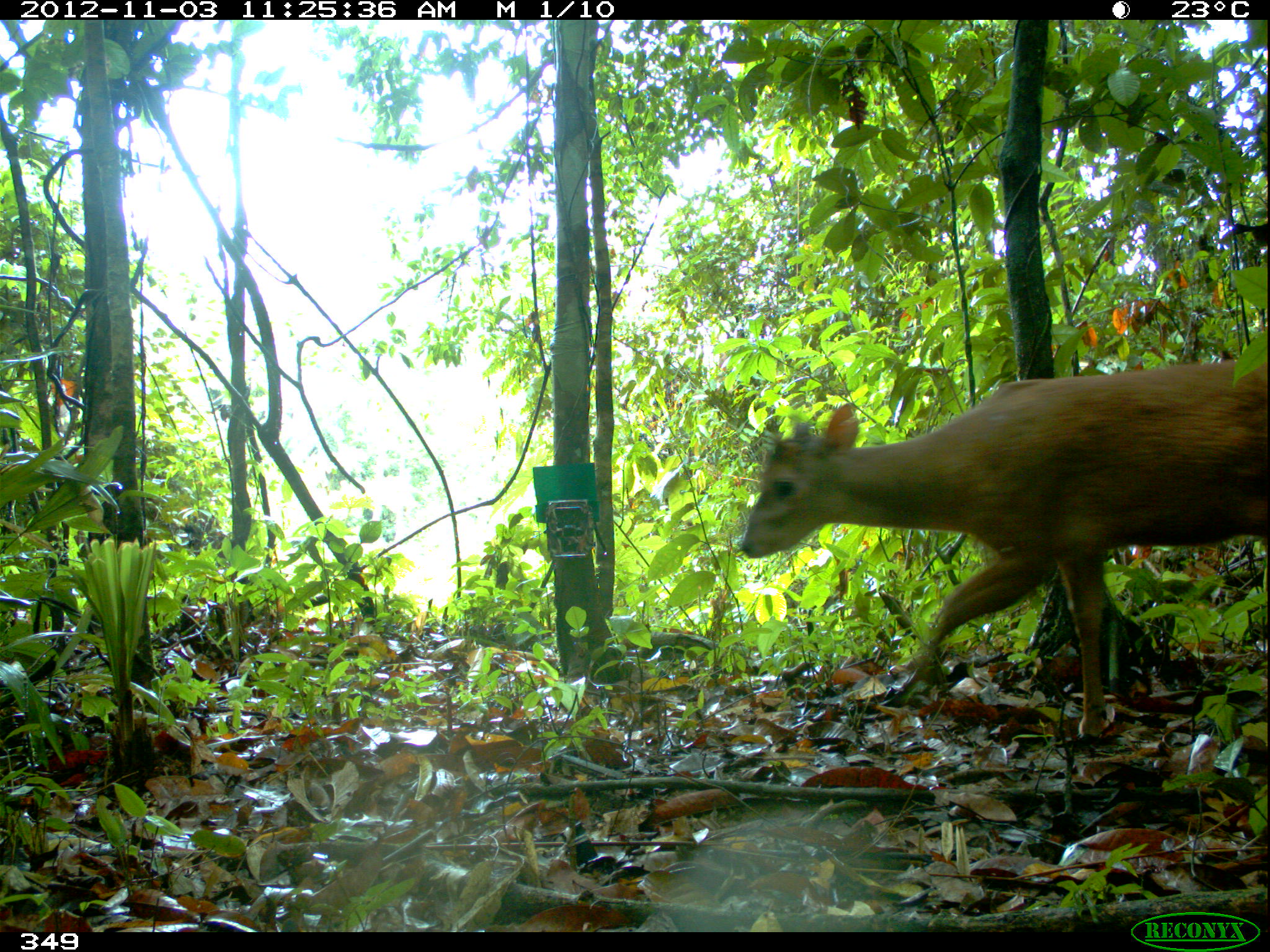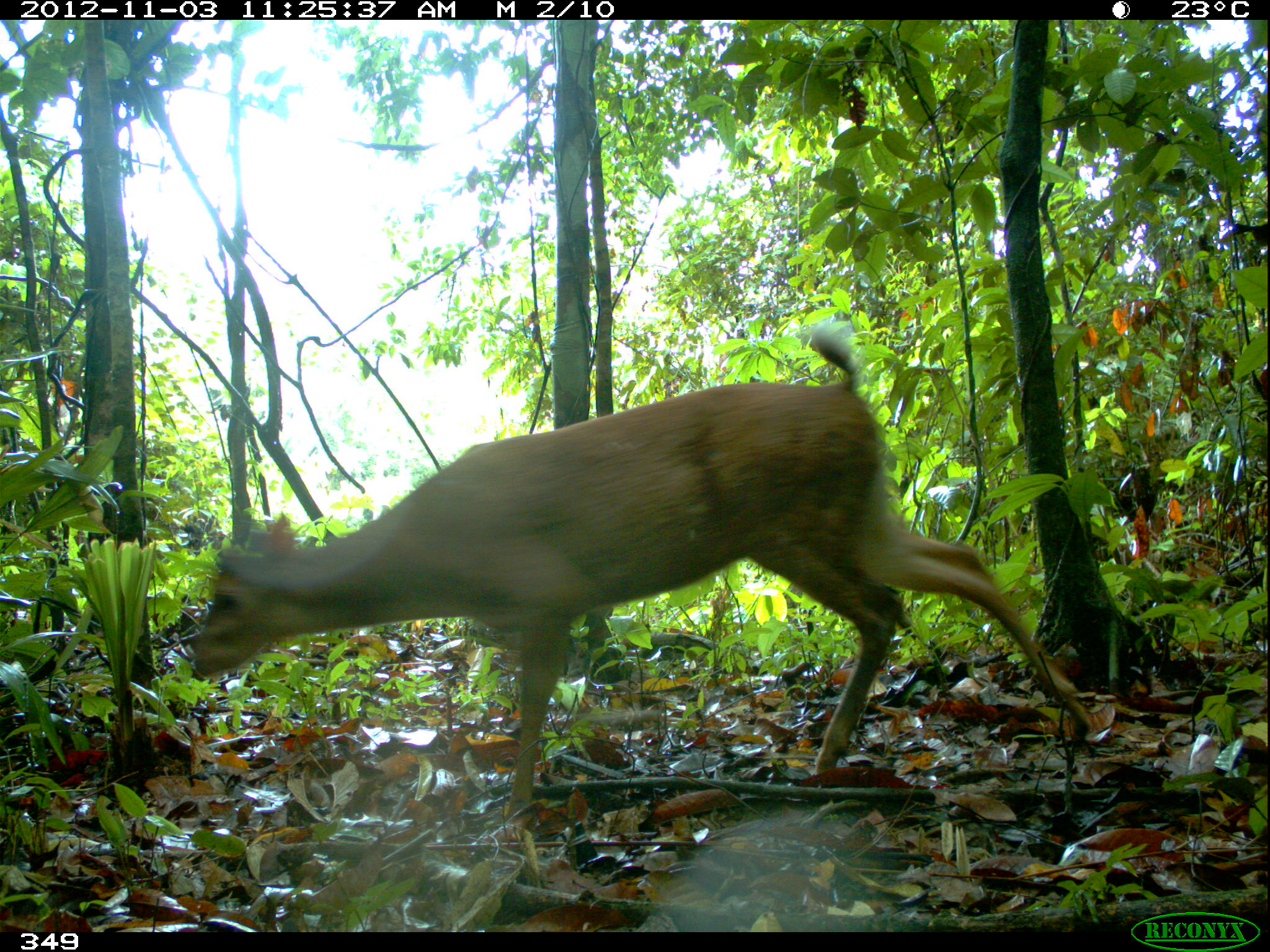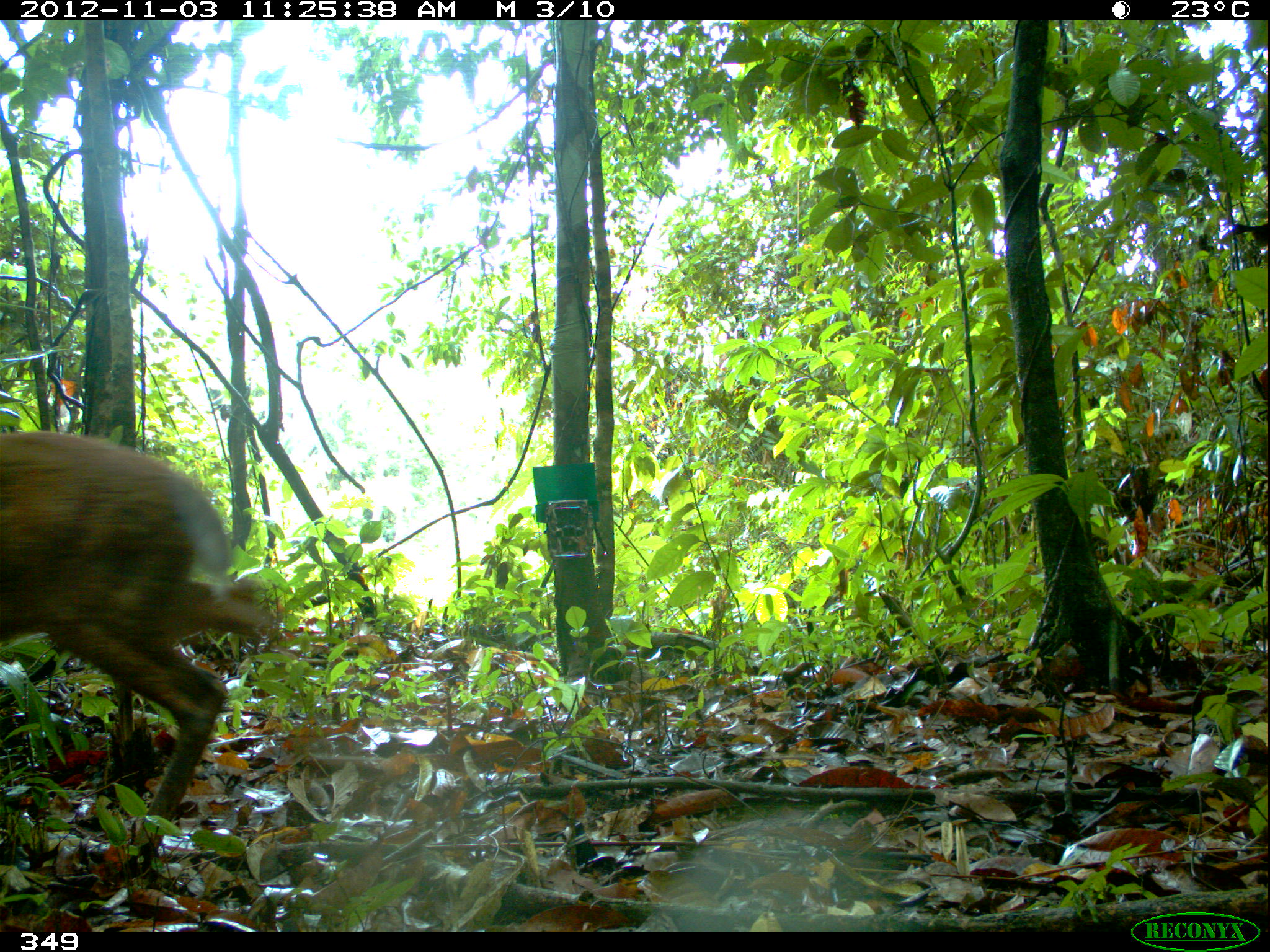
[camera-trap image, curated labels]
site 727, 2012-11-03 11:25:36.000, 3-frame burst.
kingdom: Animalia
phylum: Chordata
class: Mammalia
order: Artiodactyla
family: Cervidae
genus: Mazama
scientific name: Mazama americana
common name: red brocket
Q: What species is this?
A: Mazama americana (red brocket).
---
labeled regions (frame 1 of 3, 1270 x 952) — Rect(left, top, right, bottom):
mazama americana: Rect(739, 355, 1267, 738)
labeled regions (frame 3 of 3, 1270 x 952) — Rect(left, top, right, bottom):
mazama americana: Rect(0, 429, 282, 847)